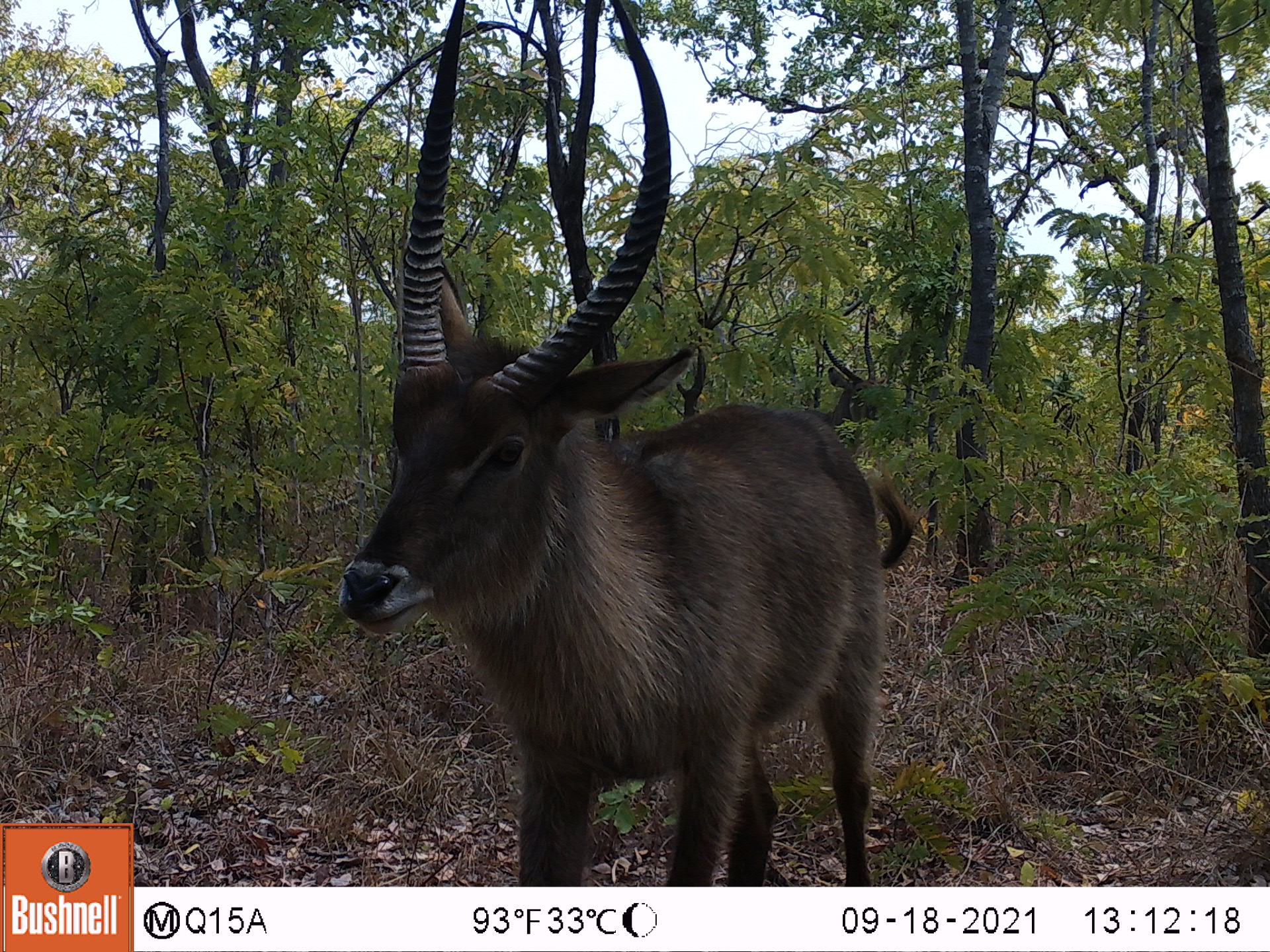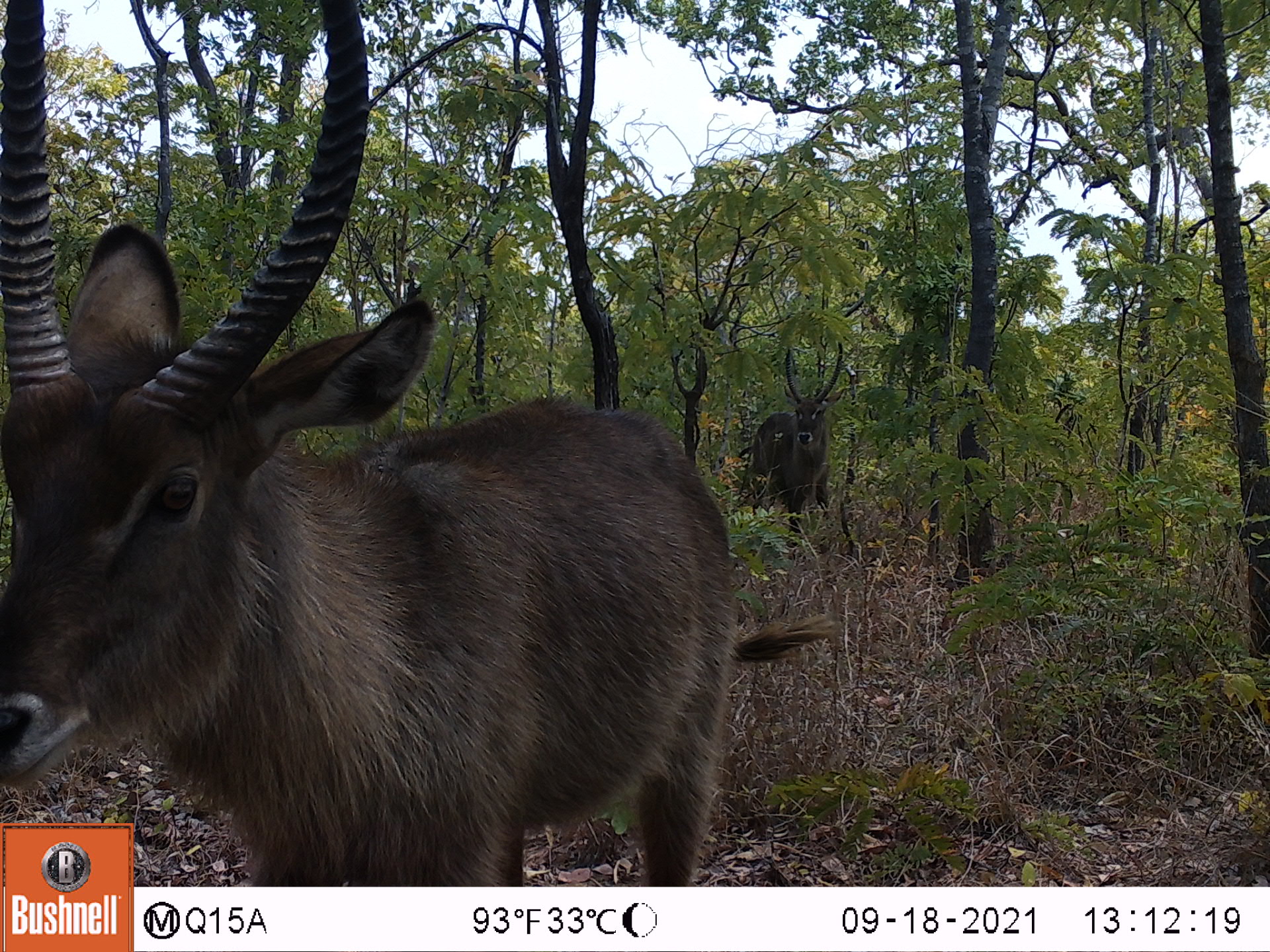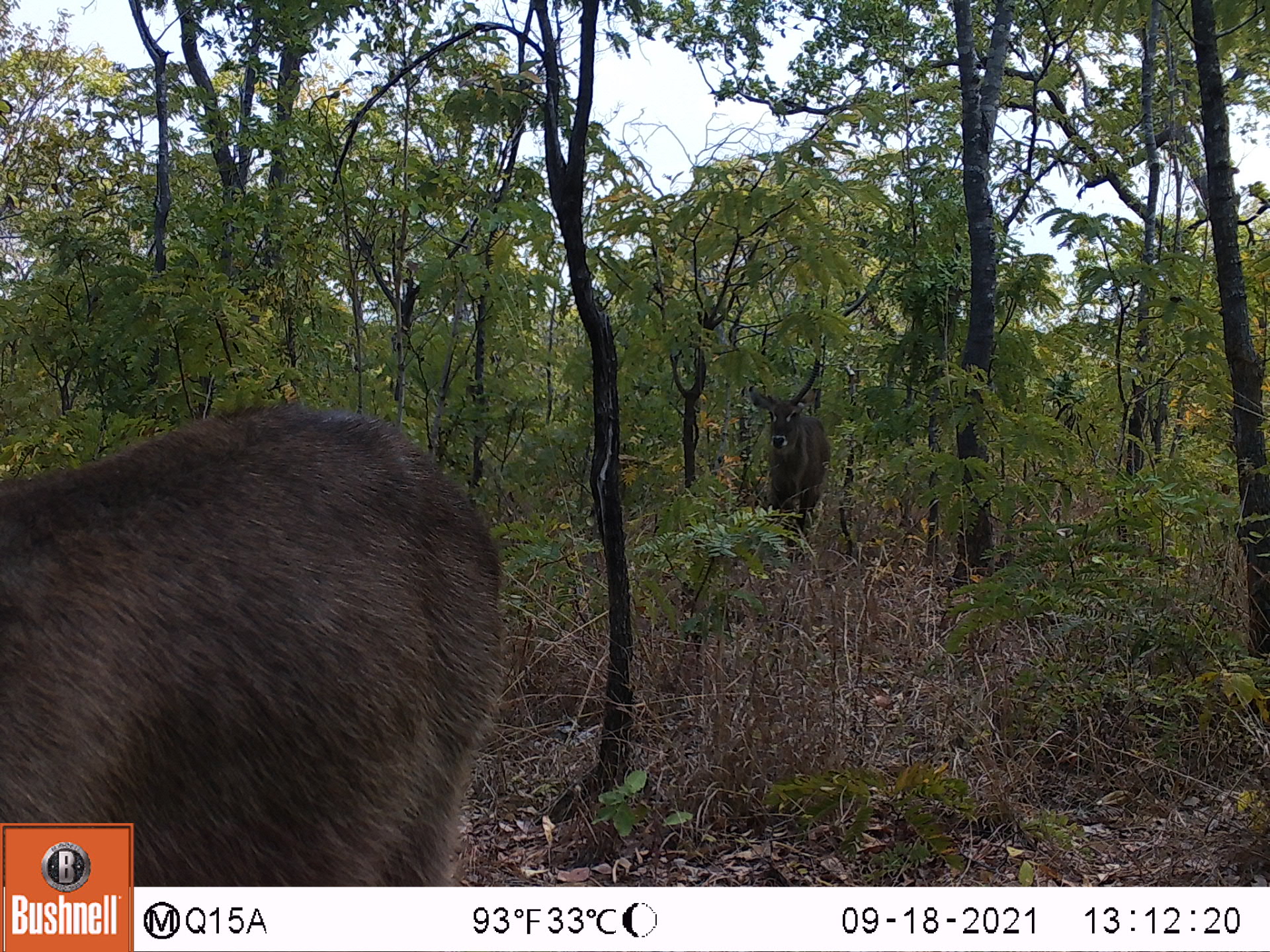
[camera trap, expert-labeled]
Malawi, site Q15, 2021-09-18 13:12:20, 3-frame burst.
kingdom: Animalia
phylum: Chordata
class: Mammalia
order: Artiodactyla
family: Bovidae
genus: Kobus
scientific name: Kobus ellipsiprymnus ellipsiprymnus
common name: common waterbuck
Common waterbuck (Kobus ellipsiprymnus ellipsiprymnus), count 2.